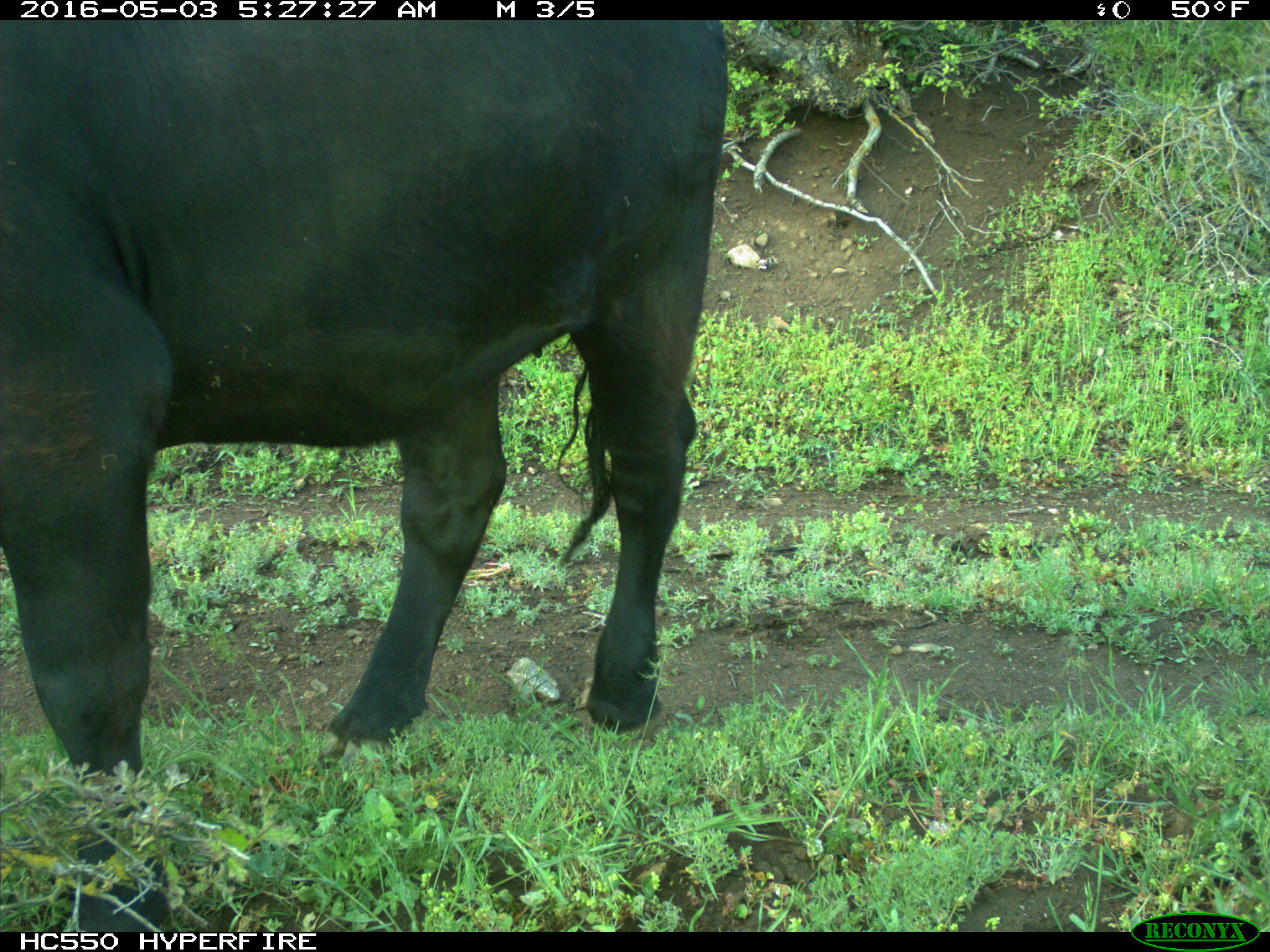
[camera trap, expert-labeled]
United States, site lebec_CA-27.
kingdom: Animalia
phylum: Chordata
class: Mammalia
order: Artiodactyla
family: Bovidae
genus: Bos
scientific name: Bos taurus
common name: domestic cow